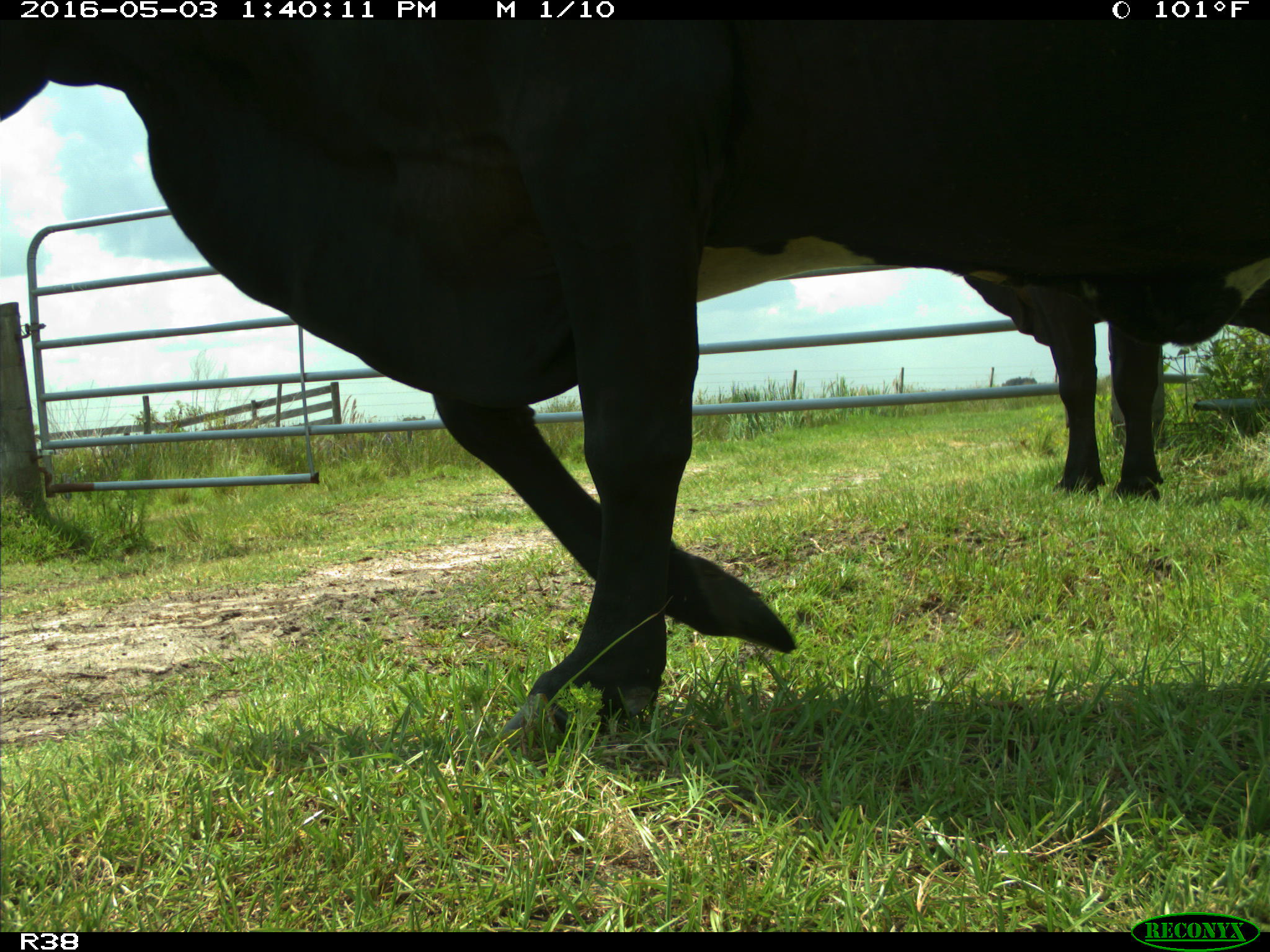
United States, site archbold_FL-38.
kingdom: Animalia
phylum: Chordata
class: Mammalia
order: Artiodactyla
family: Bovidae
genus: Bos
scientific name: Bos taurus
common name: domestic cow